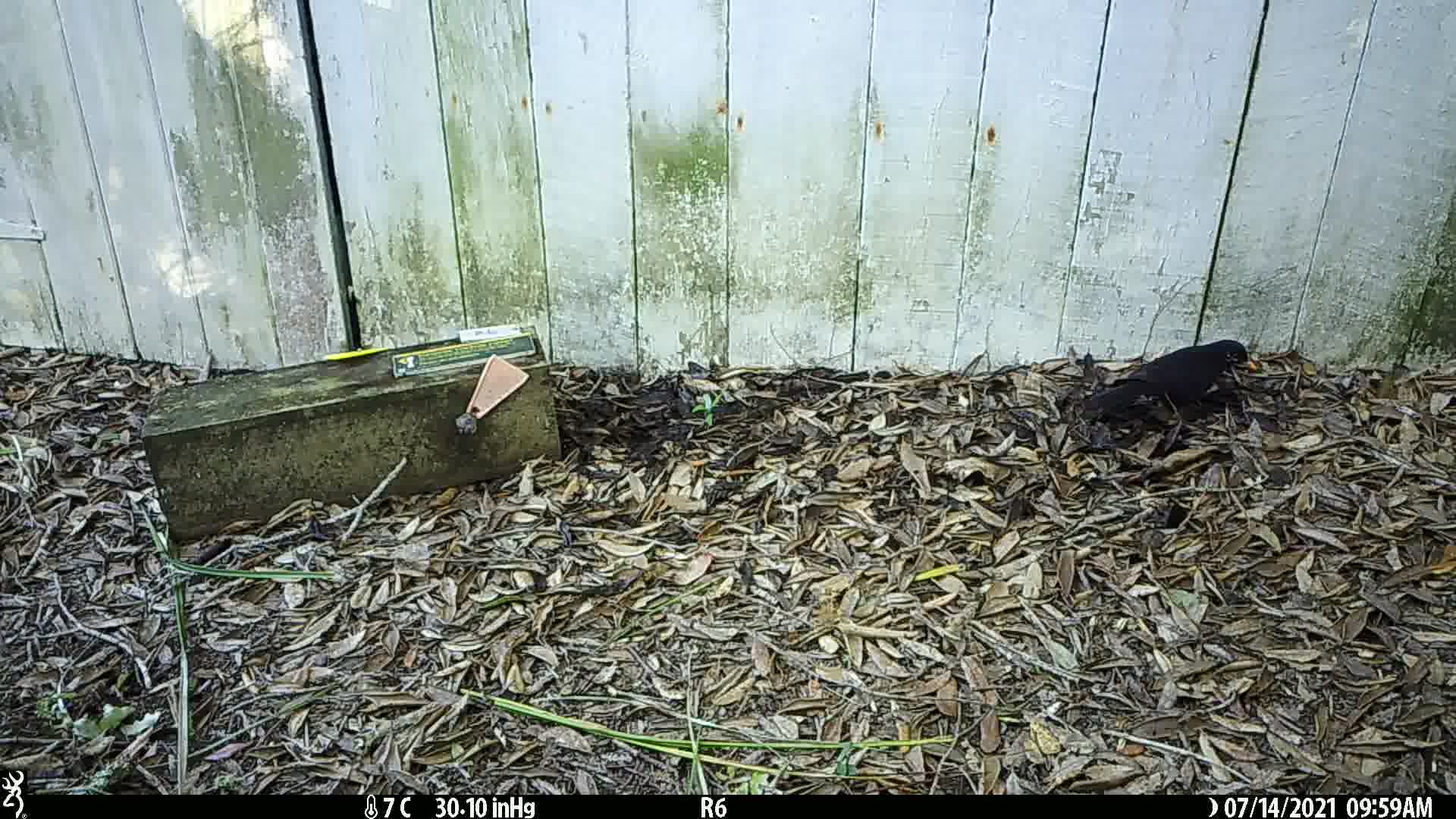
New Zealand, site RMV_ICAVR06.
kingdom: Animalia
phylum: Chordata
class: Aves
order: Passeriformes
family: Turdidae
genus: Turdus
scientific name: Turdus merula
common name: eurasian blackbird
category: blackbird